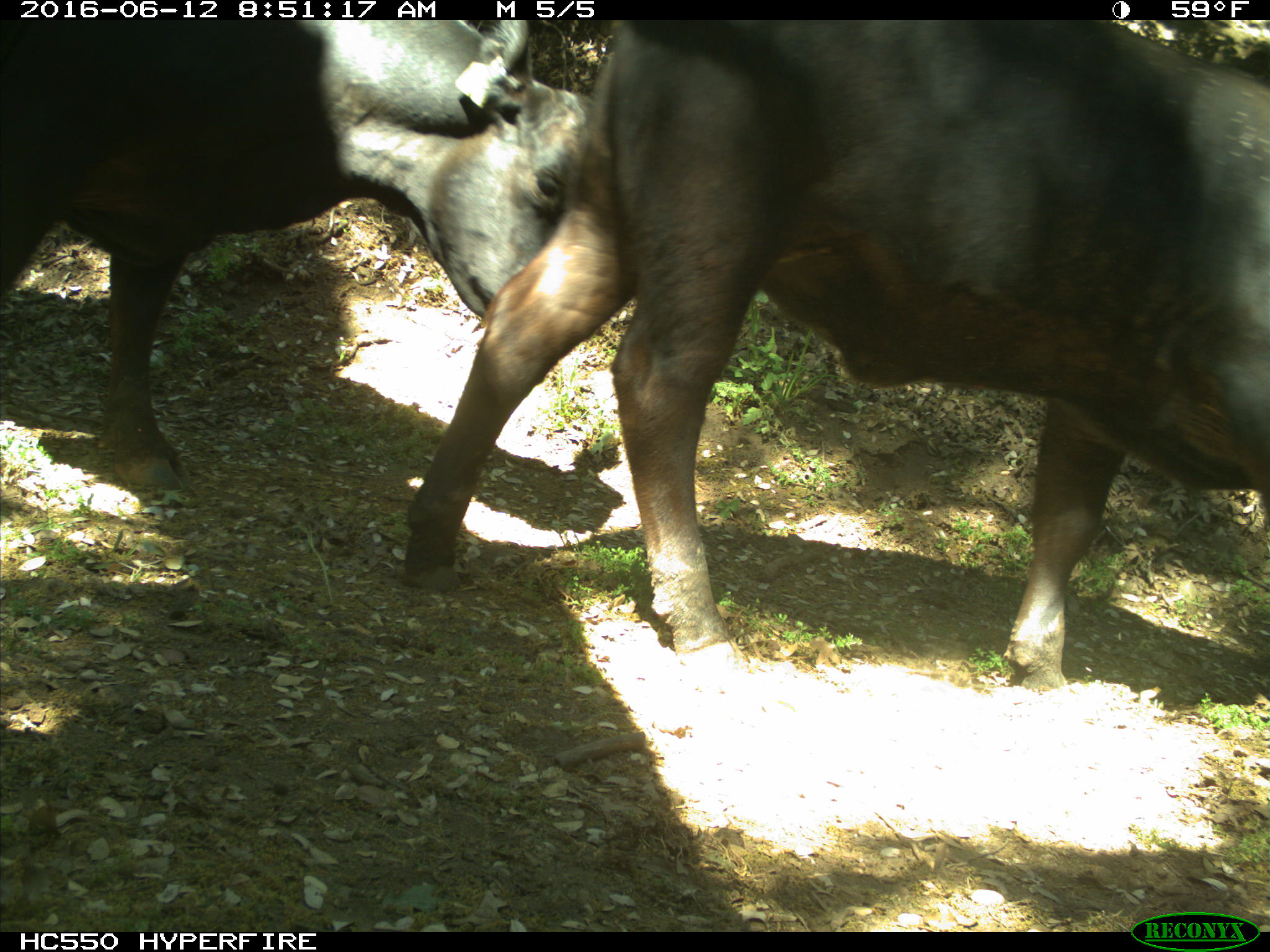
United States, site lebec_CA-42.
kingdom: Animalia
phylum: Chordata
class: Mammalia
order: Artiodactyla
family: Bovidae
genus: Bos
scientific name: Bos taurus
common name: domestic cow